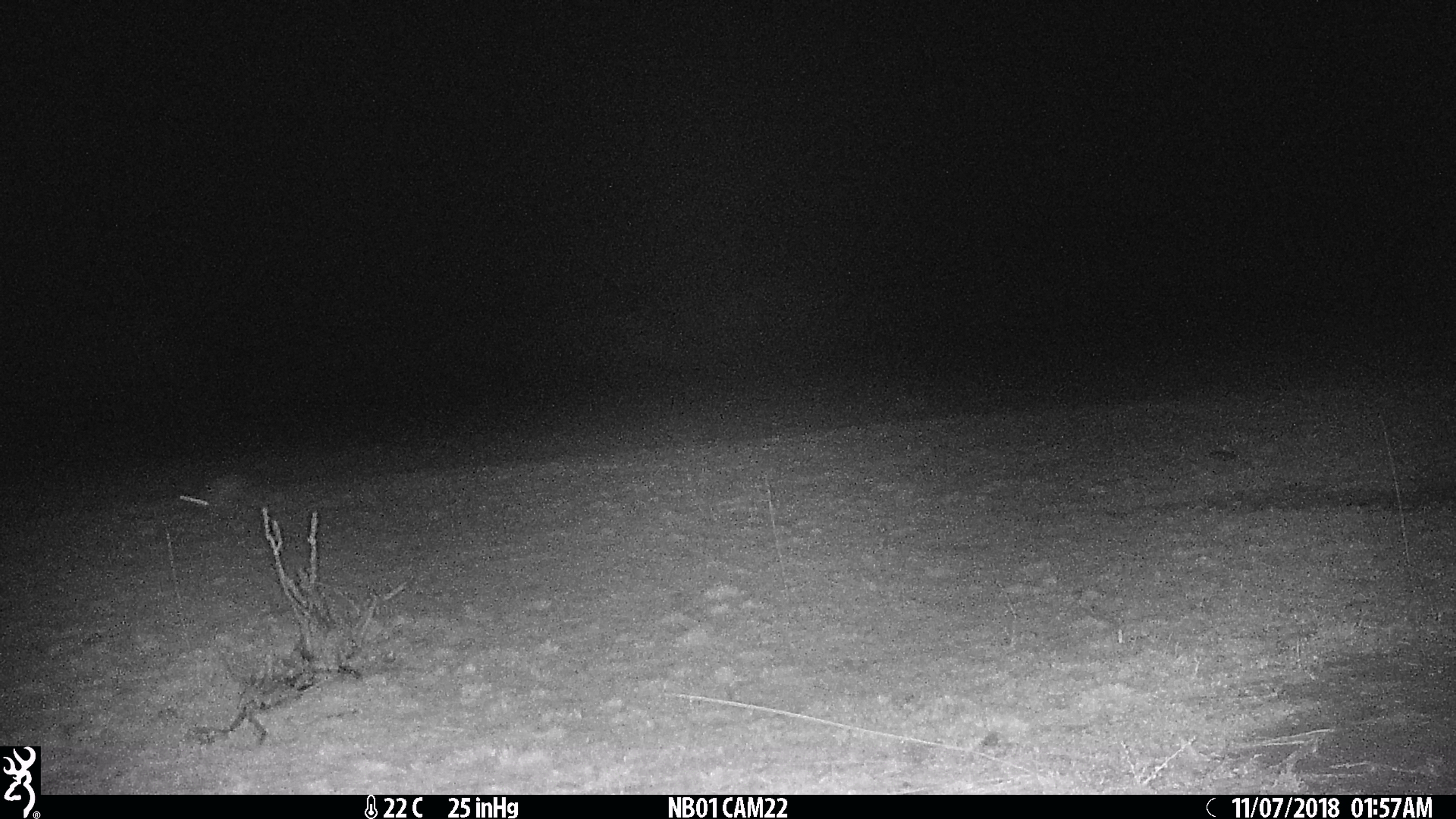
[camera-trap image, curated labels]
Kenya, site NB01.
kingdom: Animalia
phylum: Chordata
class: Mammalia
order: Lagomorpha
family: Leporidae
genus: Lepus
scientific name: Lepus capensis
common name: cape hare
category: hare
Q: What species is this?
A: Hare (cape hare) (Lepus capensis).